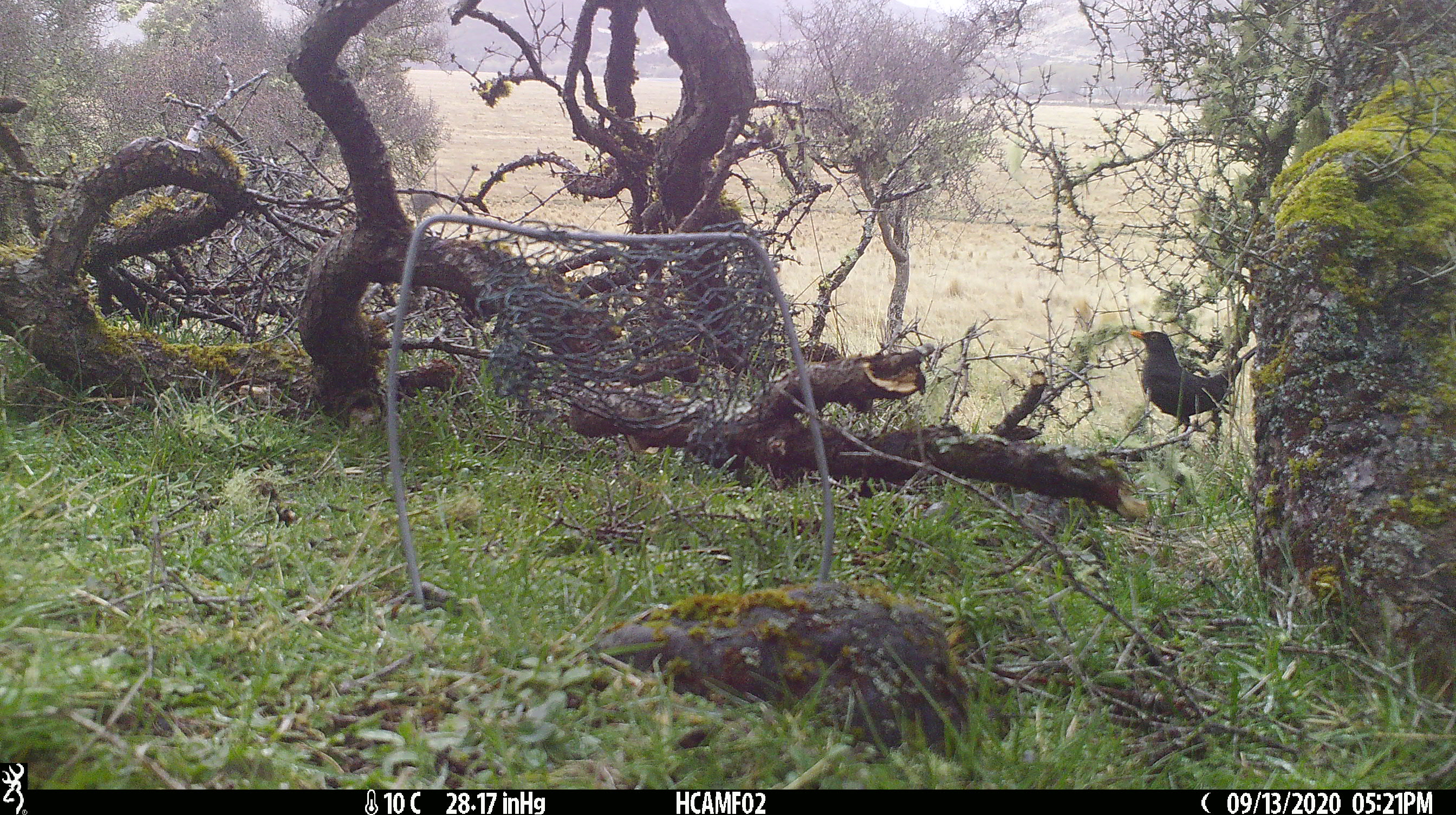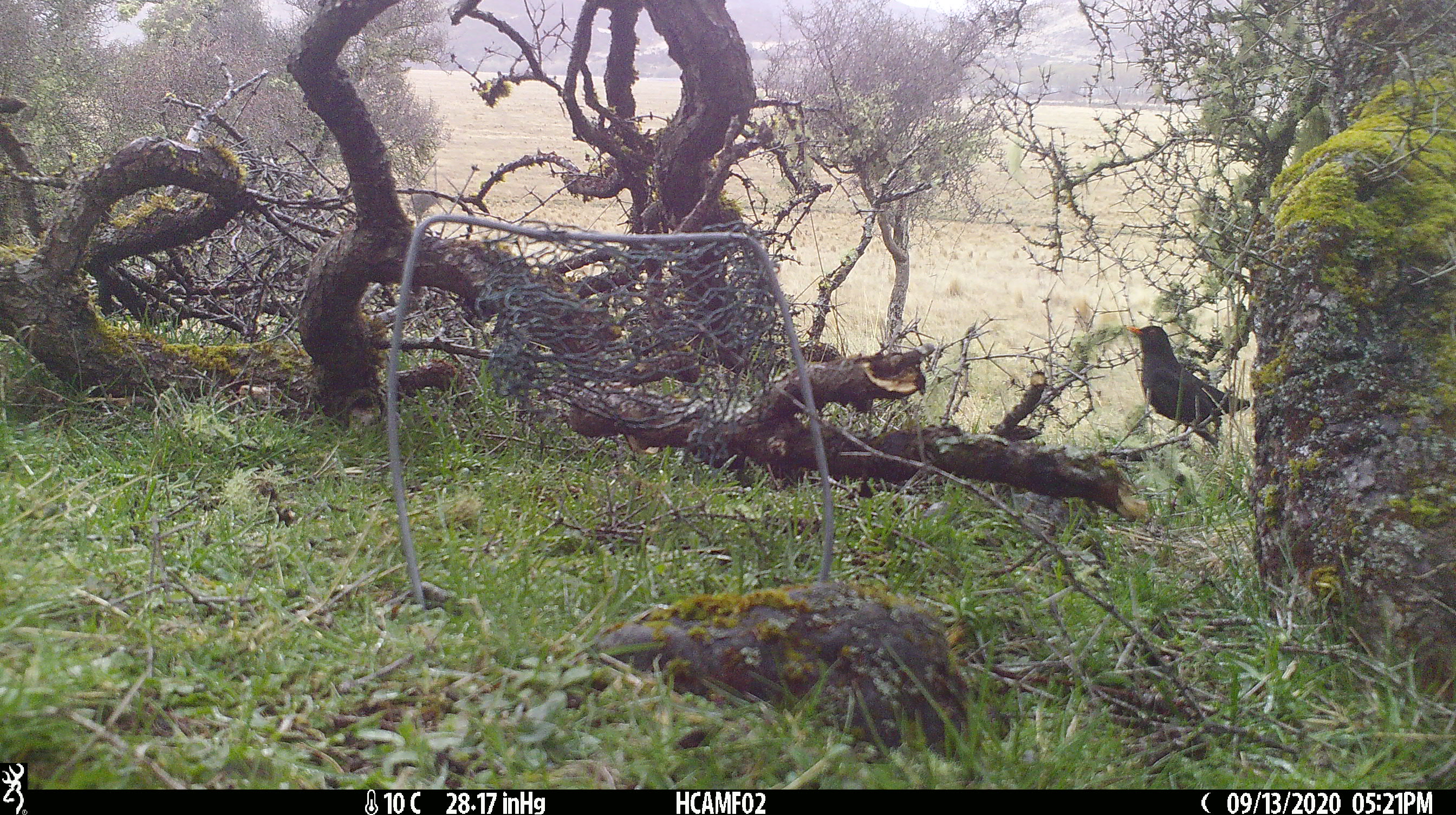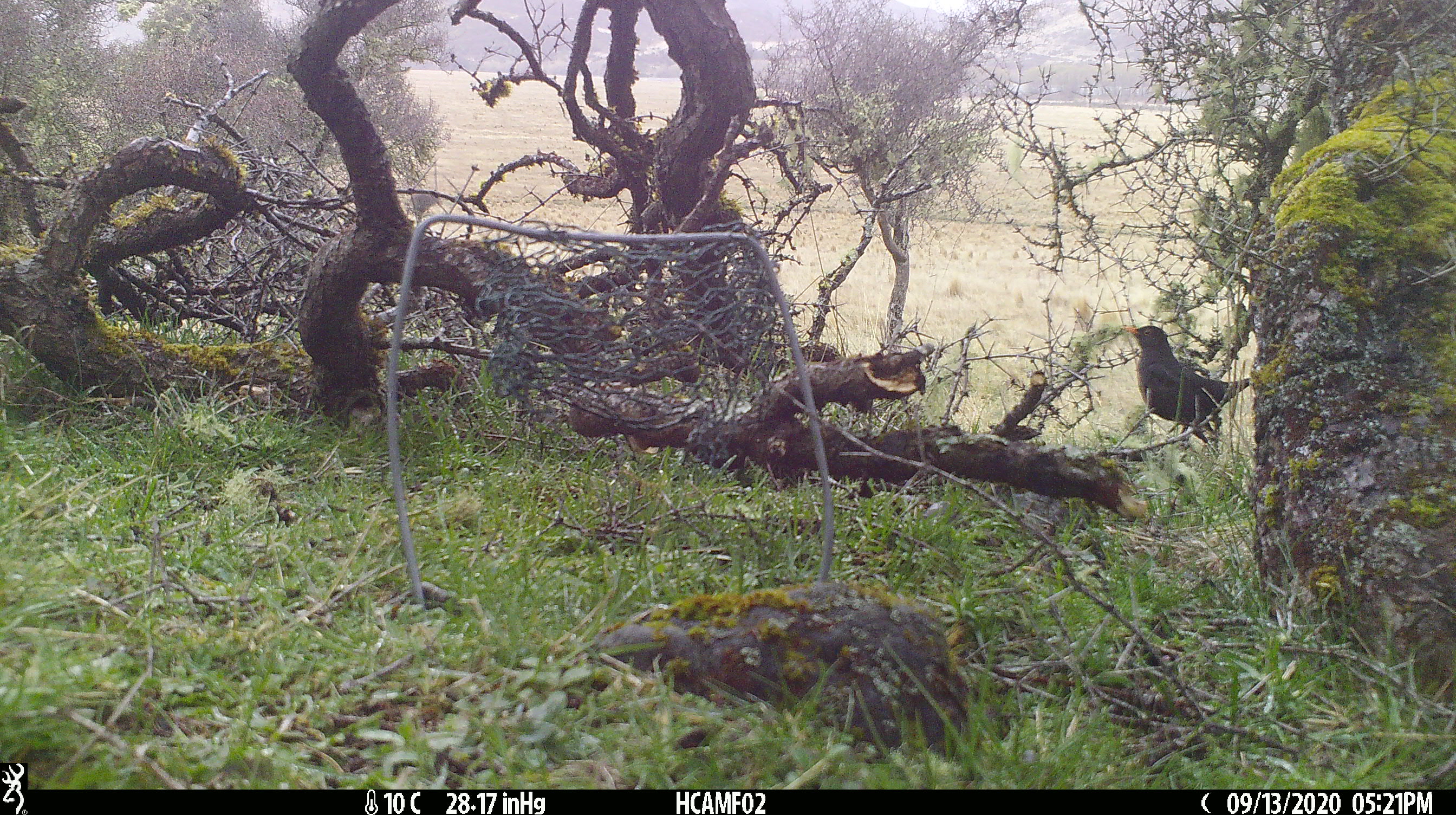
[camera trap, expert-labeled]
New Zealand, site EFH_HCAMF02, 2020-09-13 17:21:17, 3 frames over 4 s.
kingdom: Animalia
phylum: Chordata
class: Aves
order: Passeriformes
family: Turdidae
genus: Turdus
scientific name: Turdus merula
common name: eurasian blackbird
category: blackbird